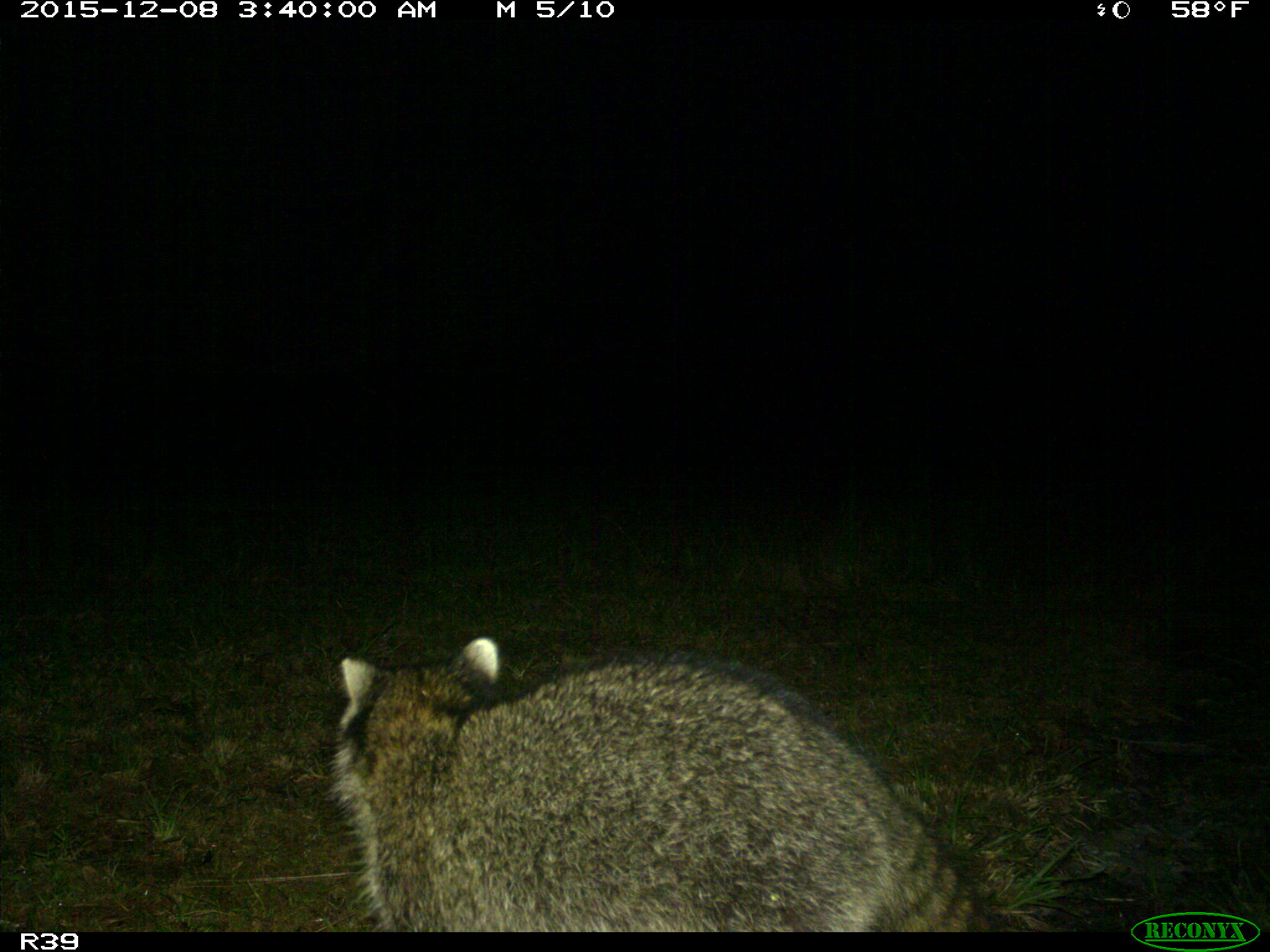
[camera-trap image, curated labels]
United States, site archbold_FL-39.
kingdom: Animalia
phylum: Chordata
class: Mammalia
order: Carnivora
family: Procyonidae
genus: Procyon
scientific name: Procyon lotor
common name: common raccoon